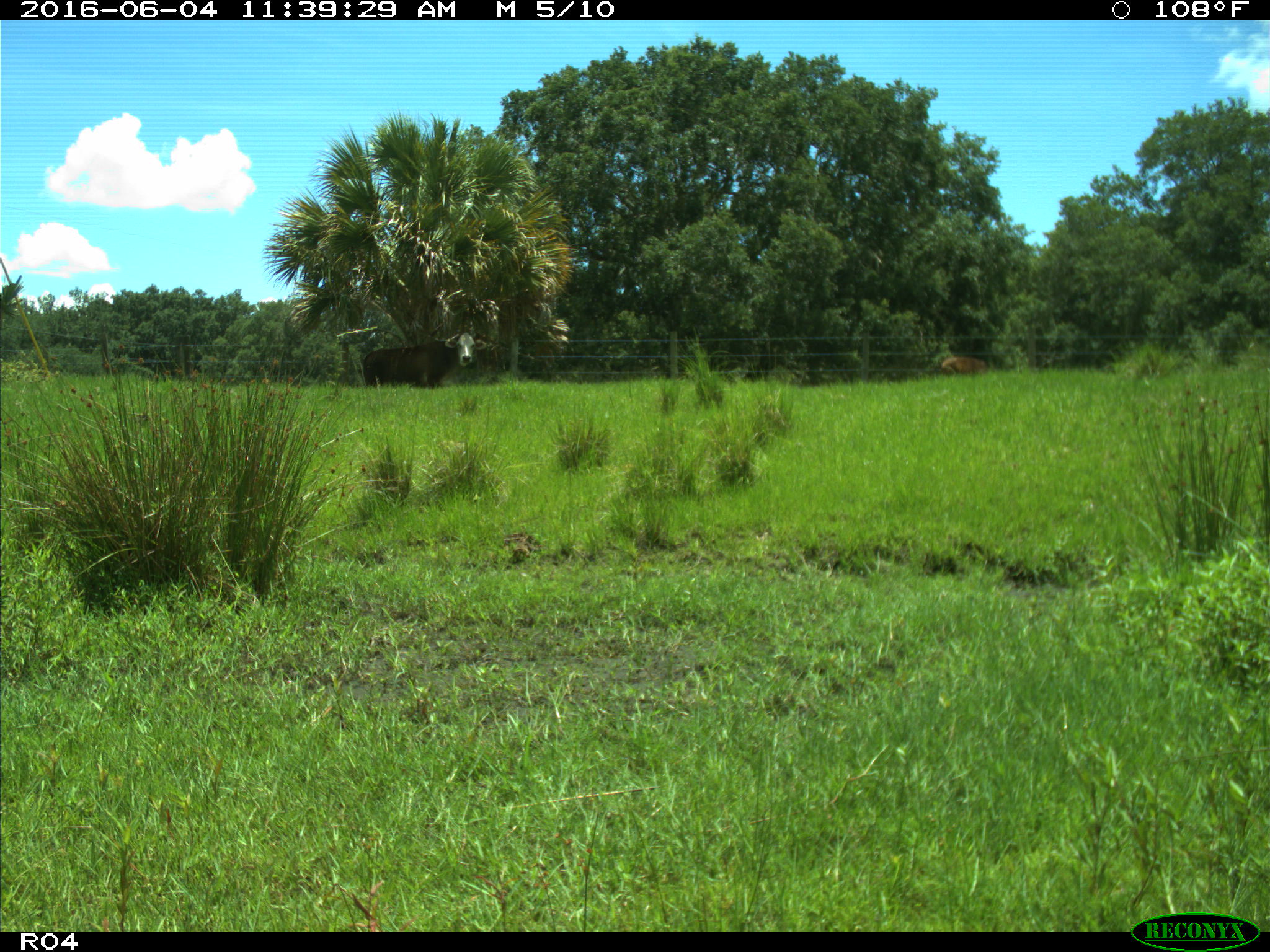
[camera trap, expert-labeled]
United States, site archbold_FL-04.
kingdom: Animalia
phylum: Chordata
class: Mammalia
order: Artiodactyla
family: Bovidae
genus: Bos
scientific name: Bos taurus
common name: domestic cow